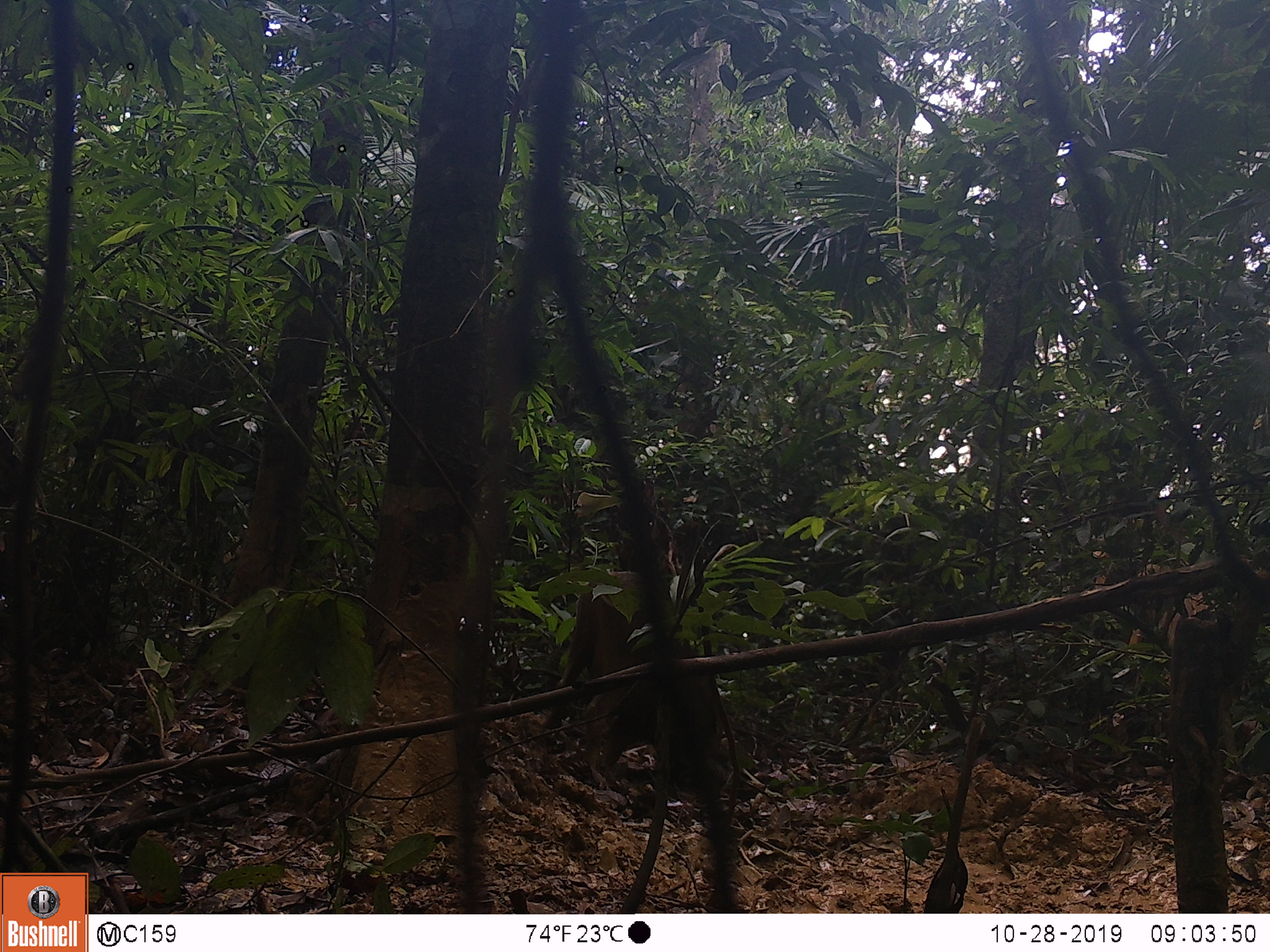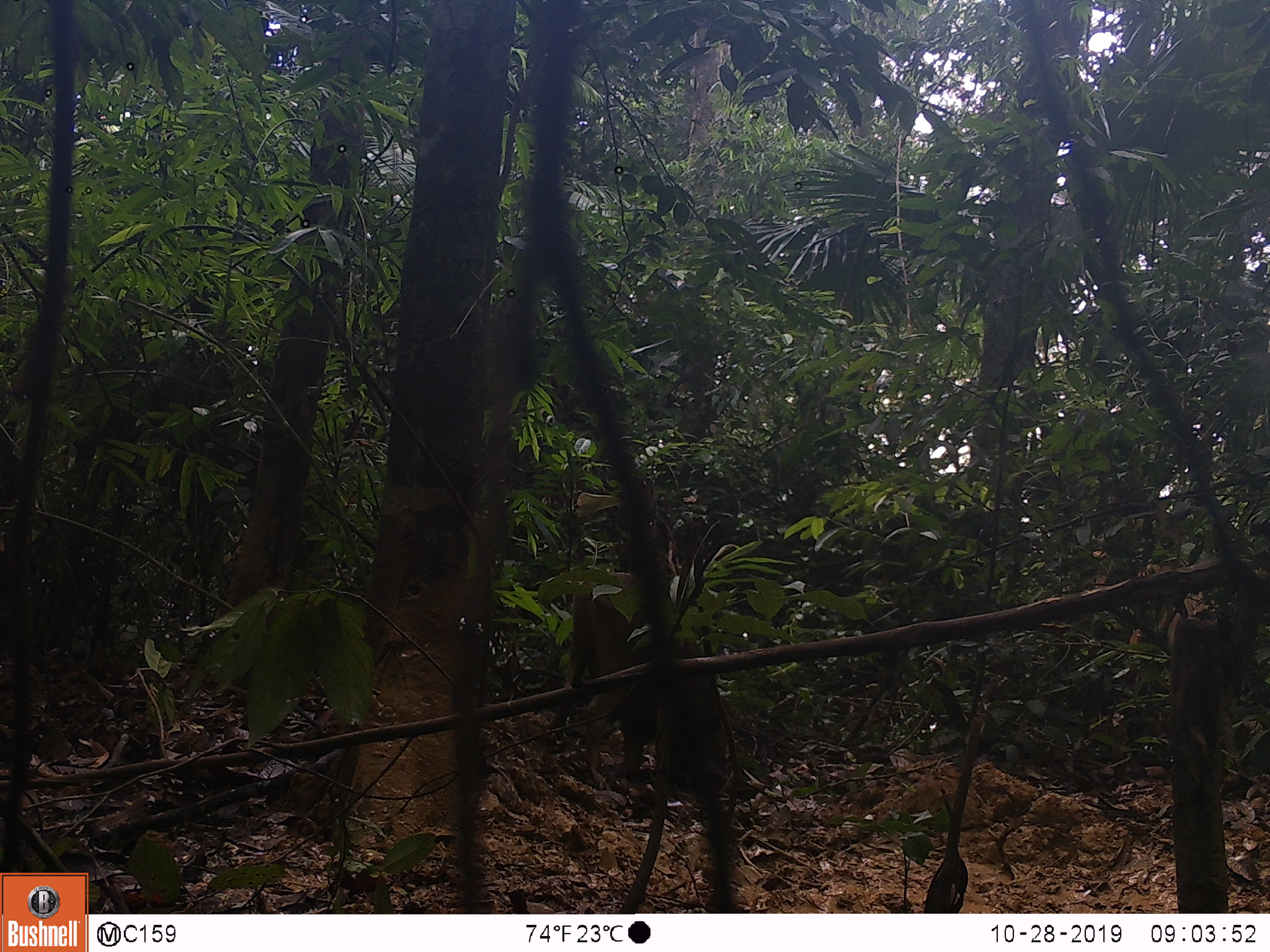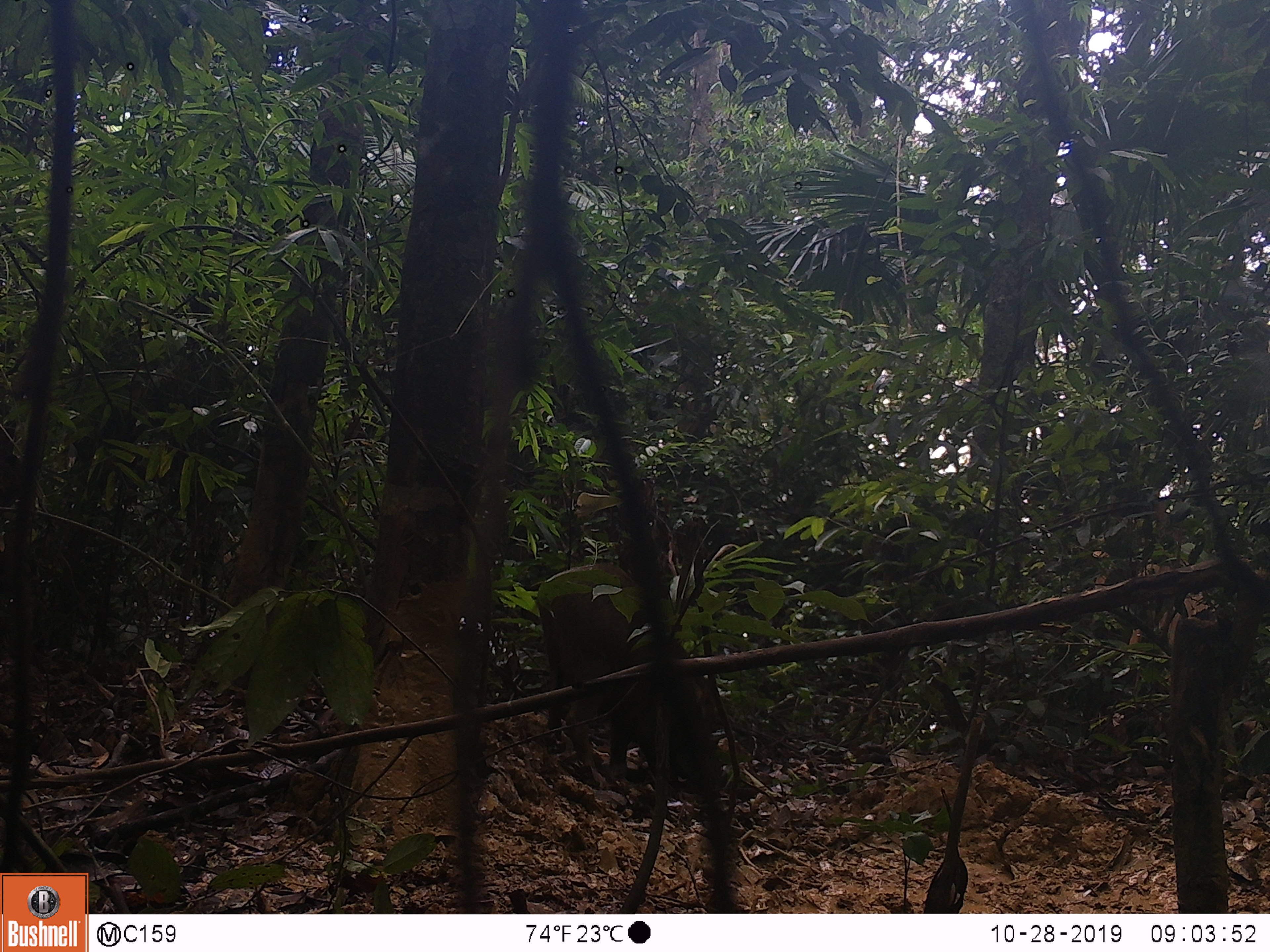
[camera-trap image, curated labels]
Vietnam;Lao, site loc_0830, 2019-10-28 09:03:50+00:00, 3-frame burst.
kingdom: Animalia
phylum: Chordata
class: Mammalia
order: Artiodactyla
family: Suidae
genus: Sus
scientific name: Sus scrofa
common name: eurasian wild pig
Eurasian wild pig (Sus scrofa). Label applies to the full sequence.